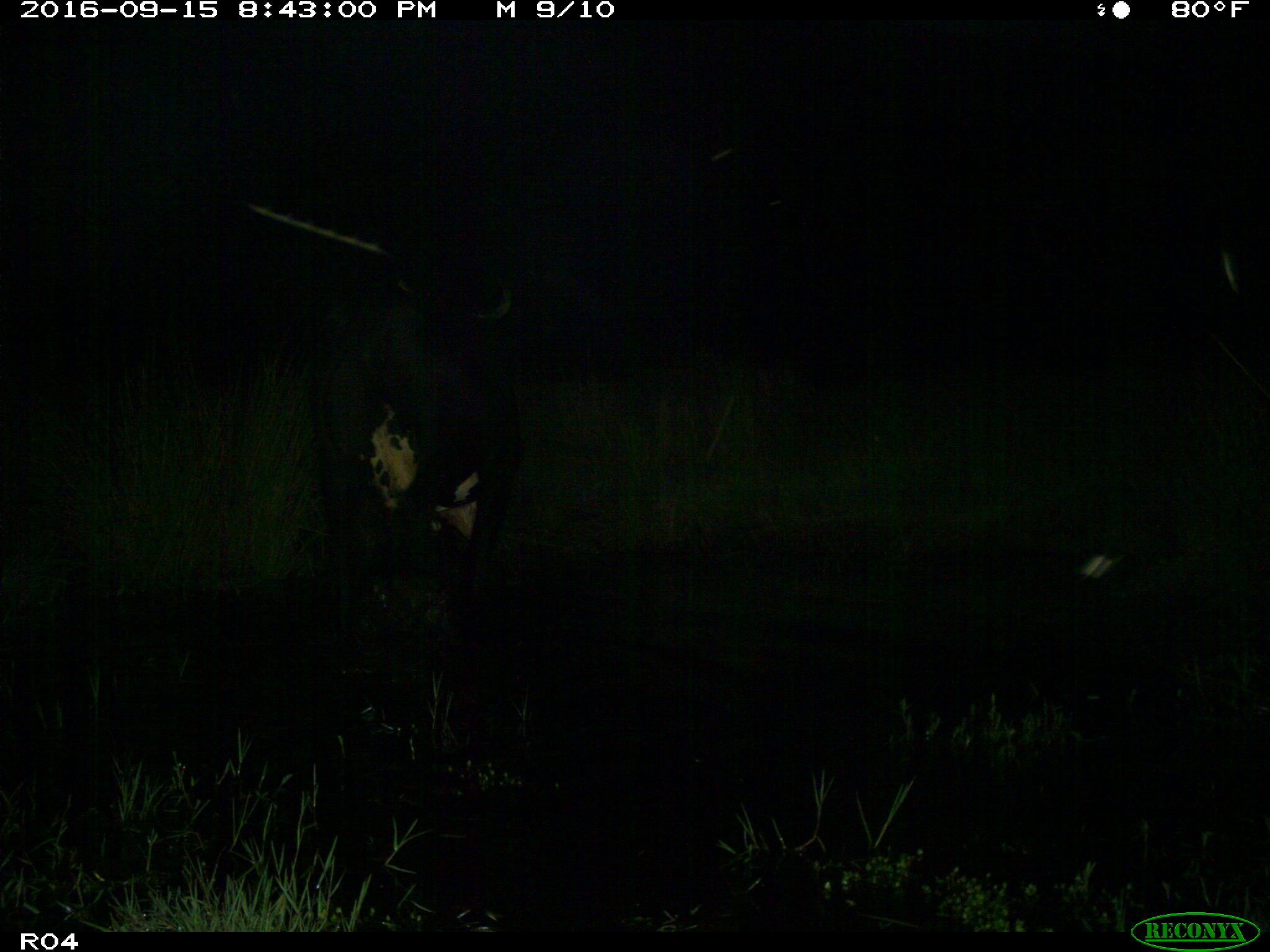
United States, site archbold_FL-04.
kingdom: Animalia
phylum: Chordata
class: Mammalia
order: Artiodactyla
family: Bovidae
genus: Bos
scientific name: Bos taurus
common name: domestic cow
Bos taurus (domestic cow).